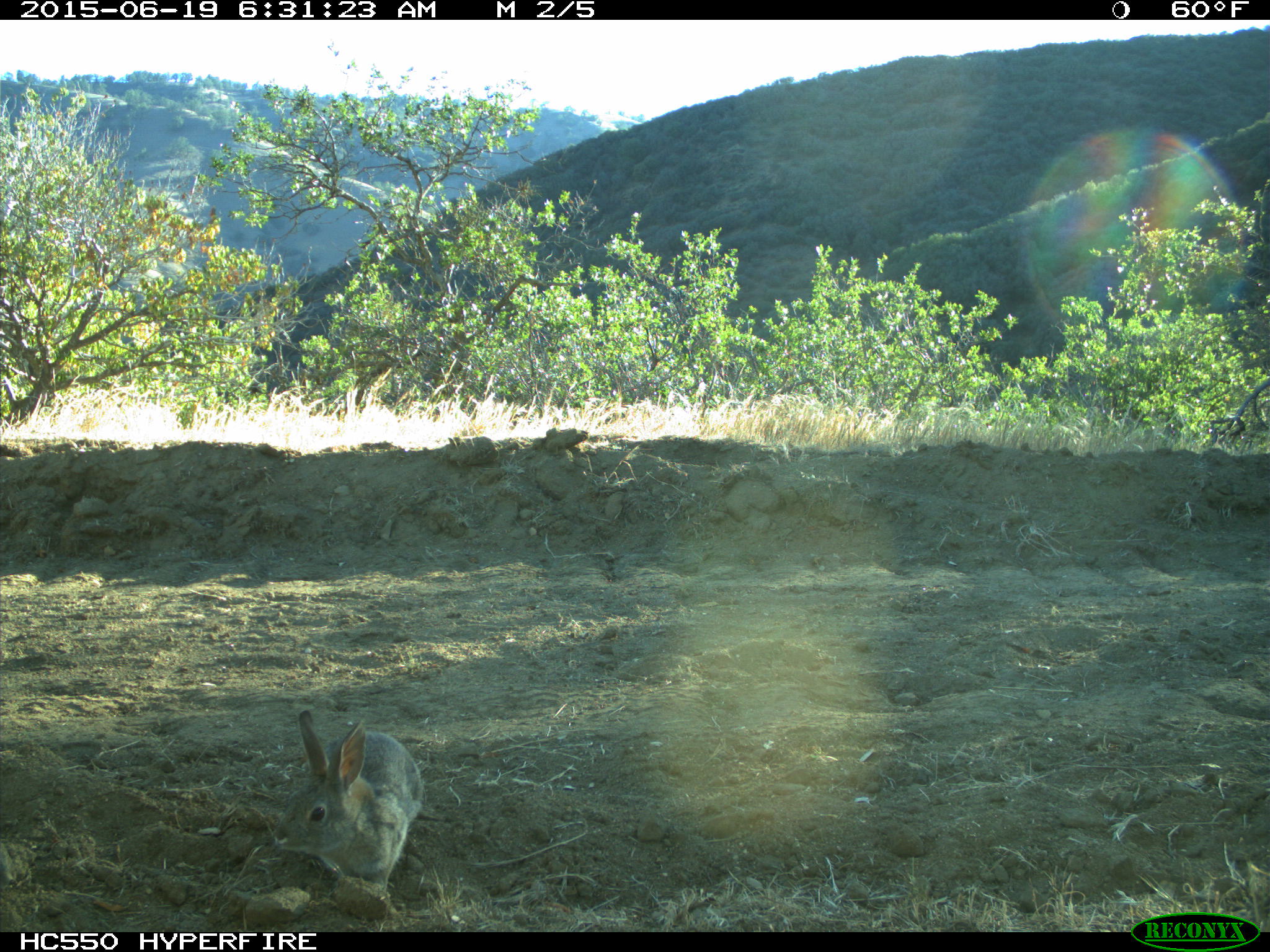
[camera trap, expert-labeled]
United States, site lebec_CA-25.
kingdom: Animalia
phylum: Chordata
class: Mammalia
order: Lagomorpha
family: Leporidae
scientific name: Leporidae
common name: rabbits and hares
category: unidentified rabbit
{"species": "unidentified rabbit (rabbits and hares) (Leporidae)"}